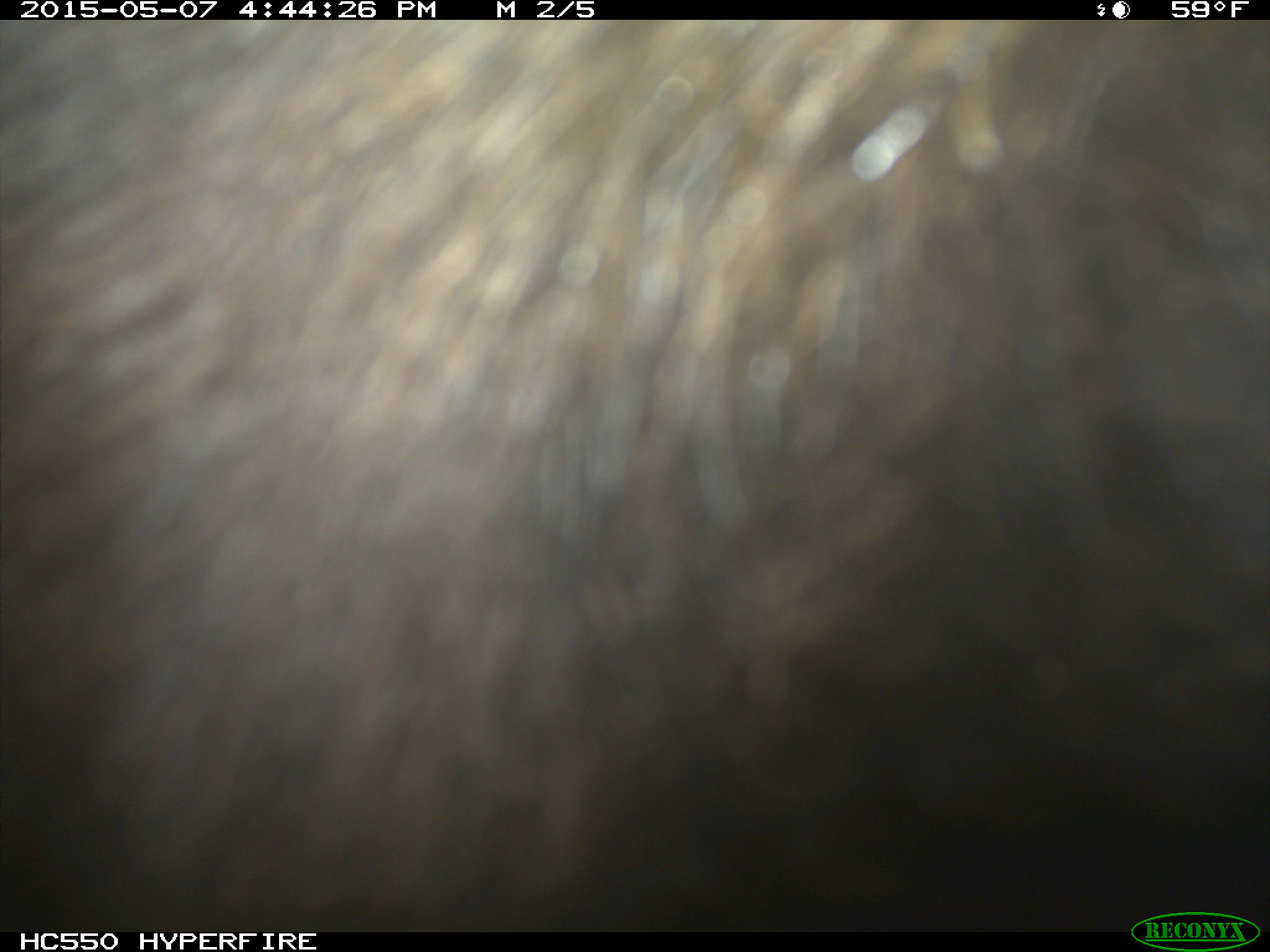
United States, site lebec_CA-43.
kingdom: Animalia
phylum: Chordata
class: Mammalia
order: Artiodactyla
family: Bovidae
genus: Bos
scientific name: Bos taurus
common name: domestic cow